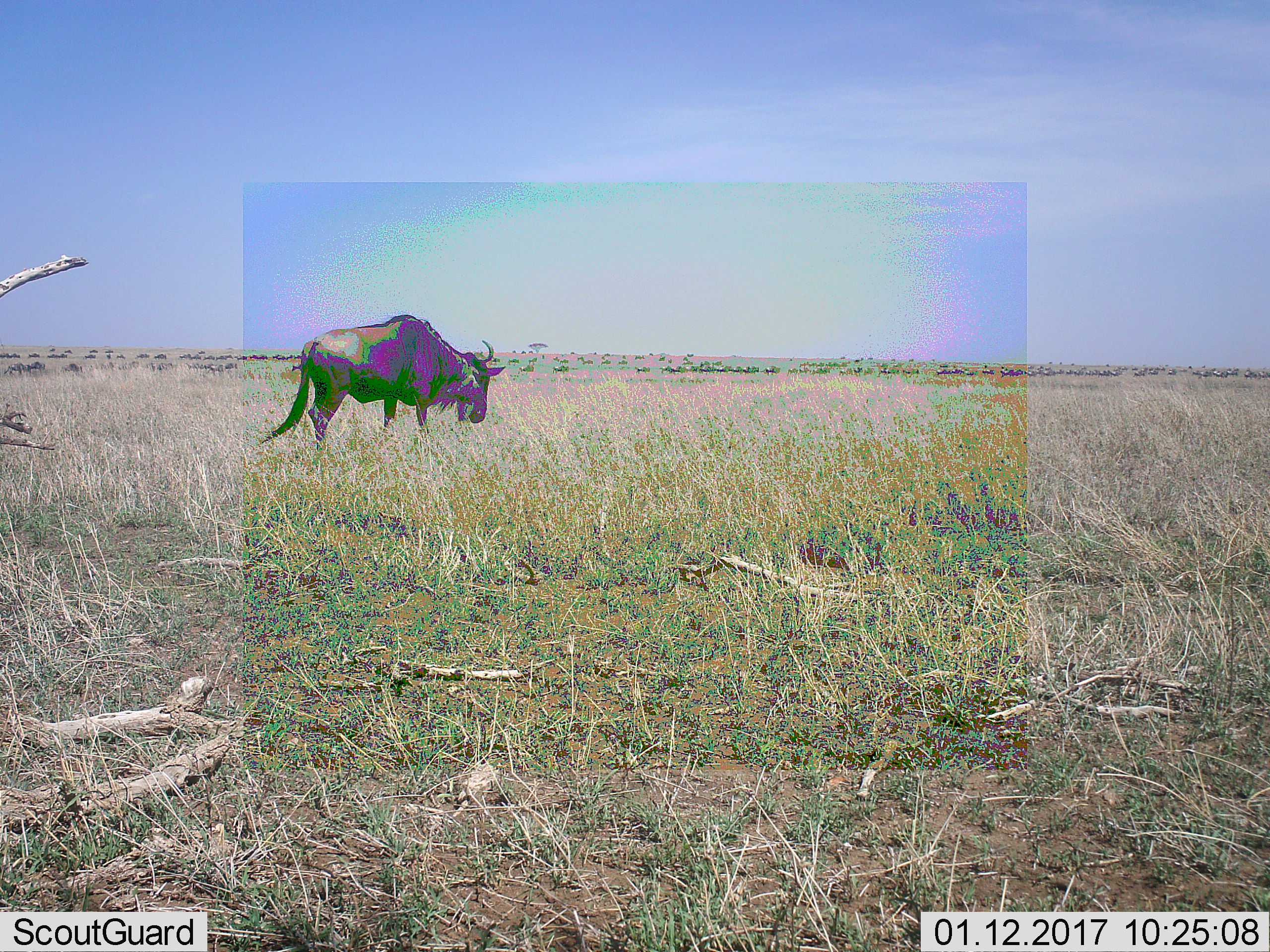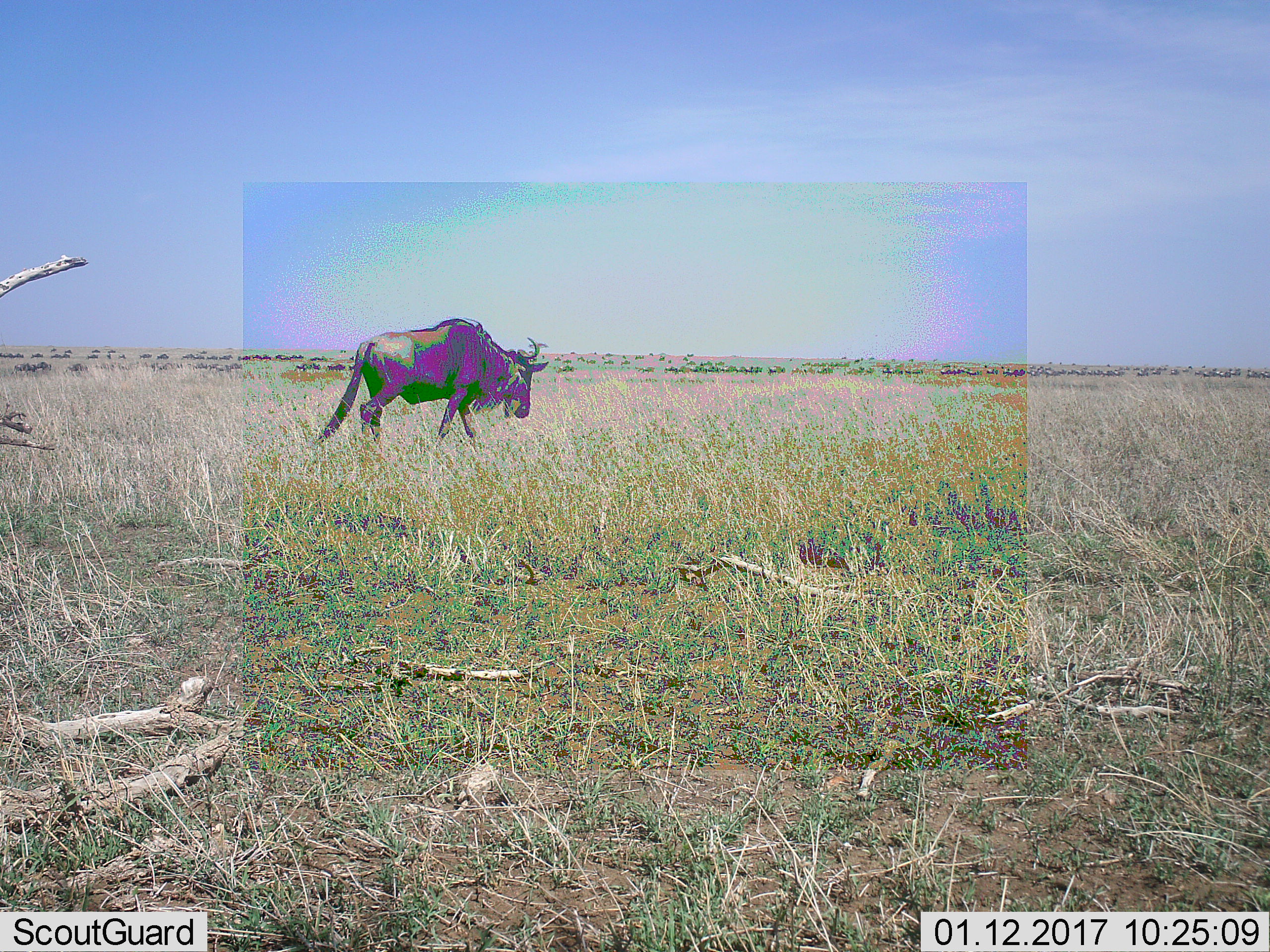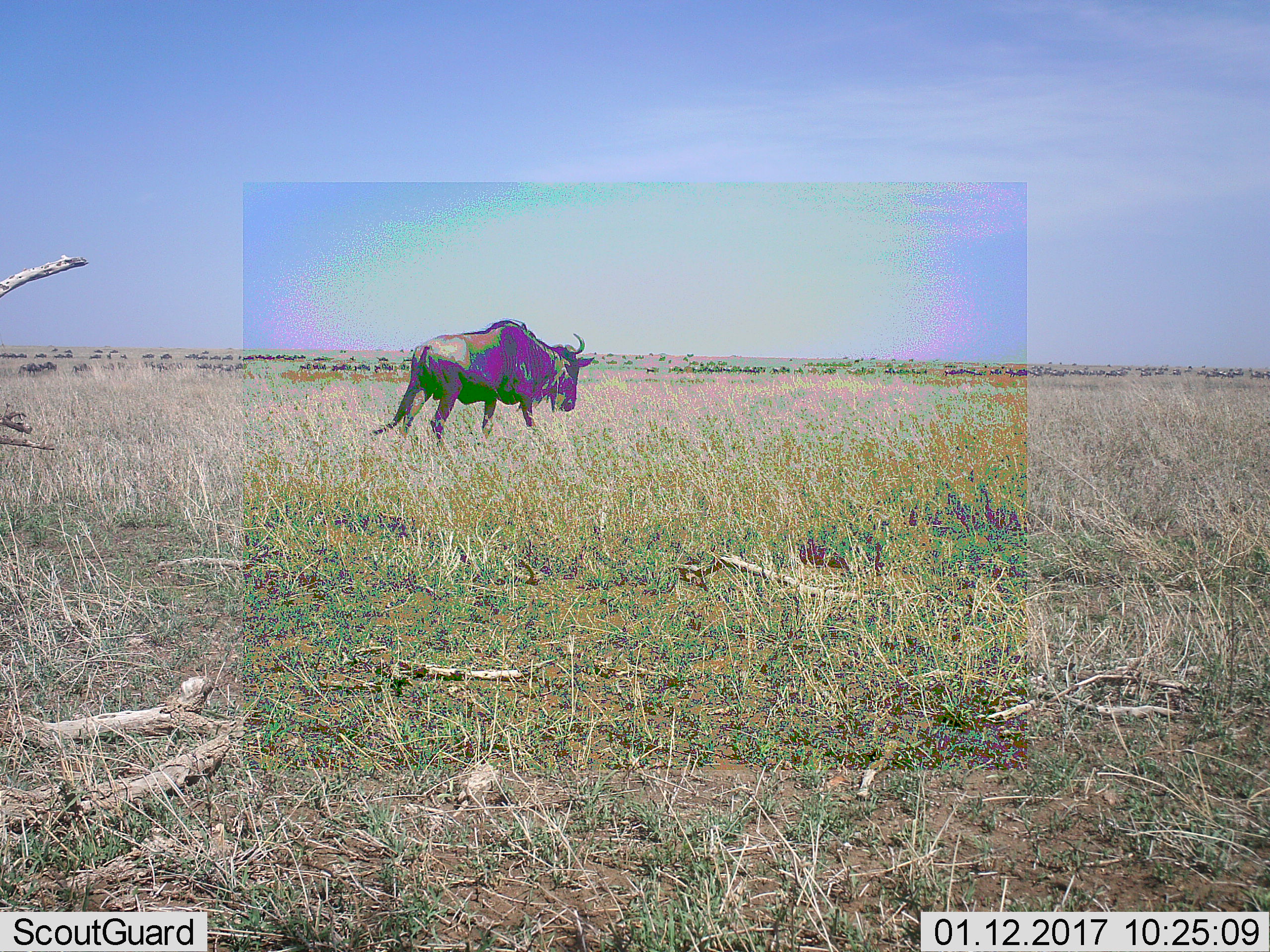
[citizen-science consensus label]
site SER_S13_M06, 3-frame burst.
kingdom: Animalia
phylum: Chordata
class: Mammalia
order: Artiodactyla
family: Bovidae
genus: Connochaetes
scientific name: Connochaetes taurinus taurinus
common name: blue wildebeest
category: wildebeestblue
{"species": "wildebeestblue (blue wildebeest) (Connochaetes taurinus taurinus)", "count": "1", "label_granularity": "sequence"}